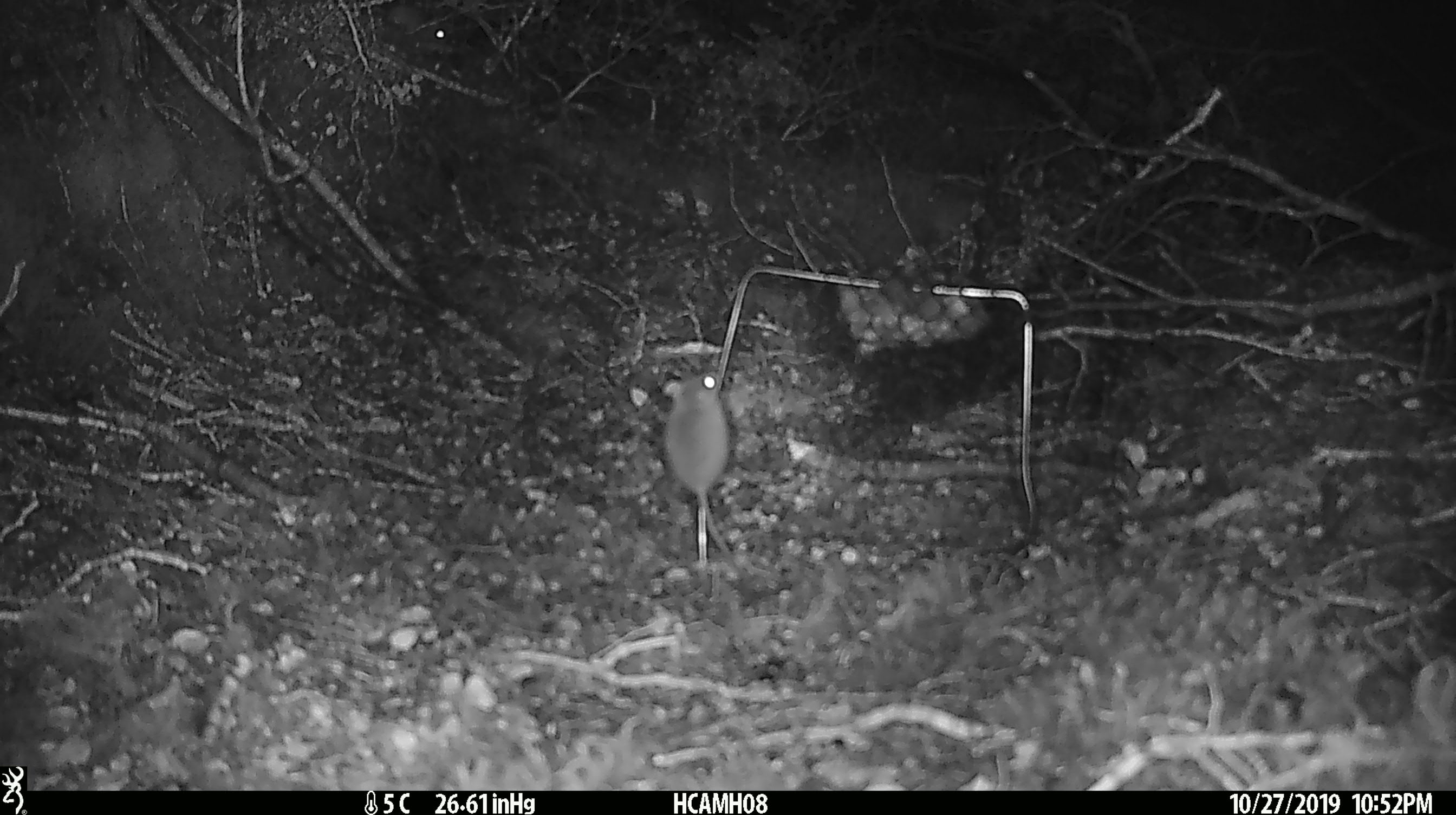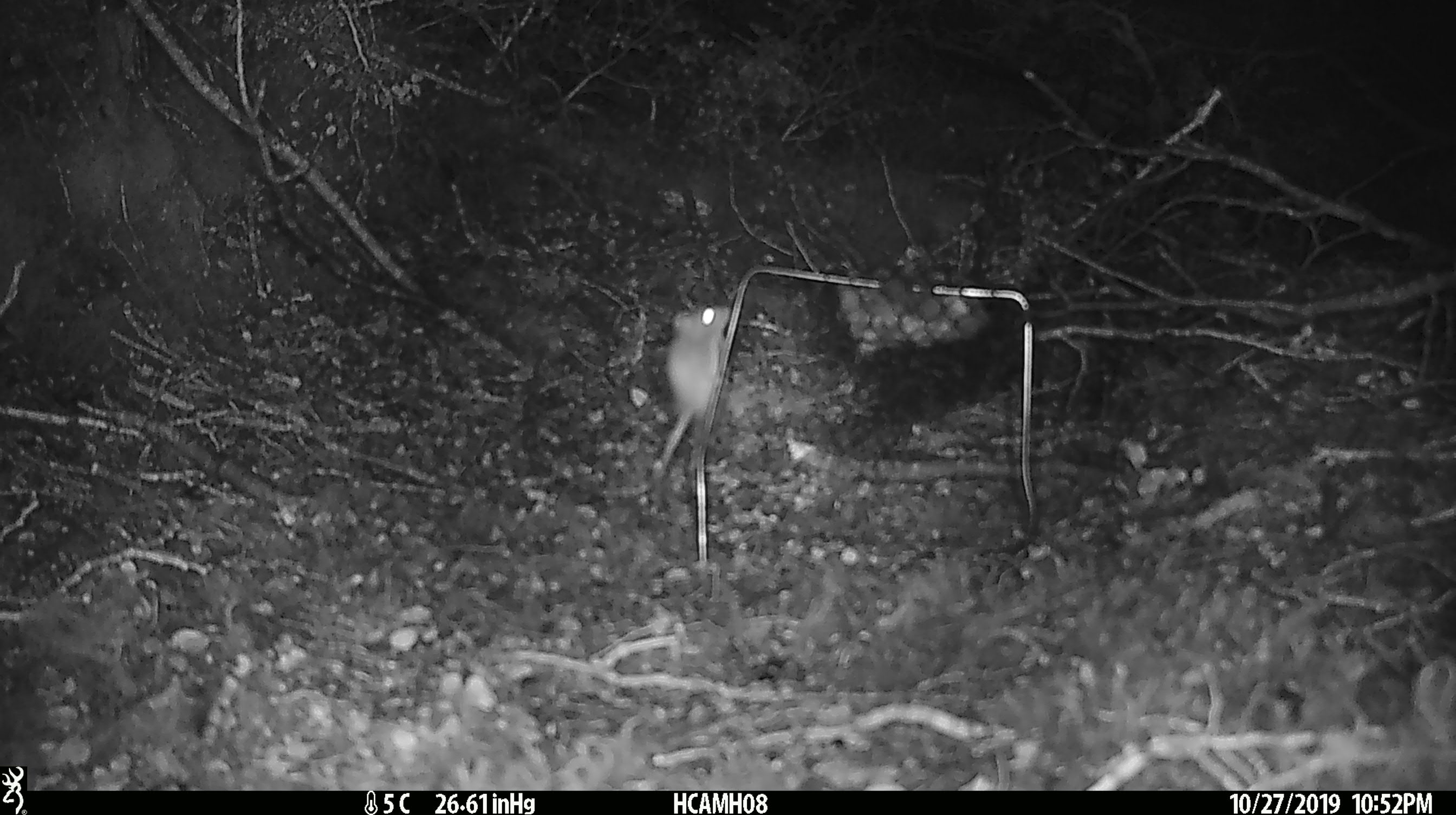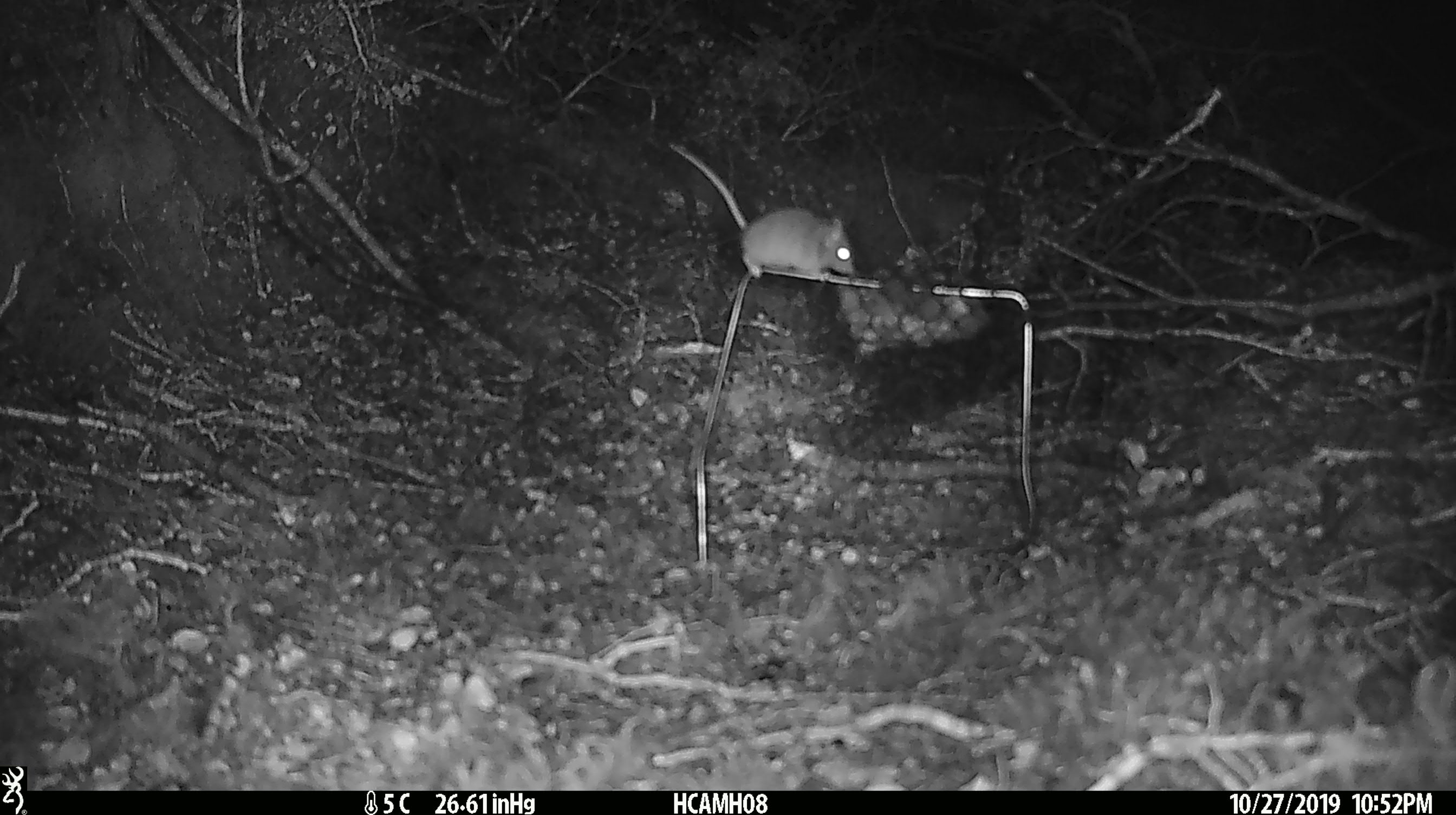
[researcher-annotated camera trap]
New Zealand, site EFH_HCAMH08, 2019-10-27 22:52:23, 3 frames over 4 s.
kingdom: Animalia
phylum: Chordata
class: Mammalia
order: Rodentia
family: Muridae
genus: Mus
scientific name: Mus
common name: mouse